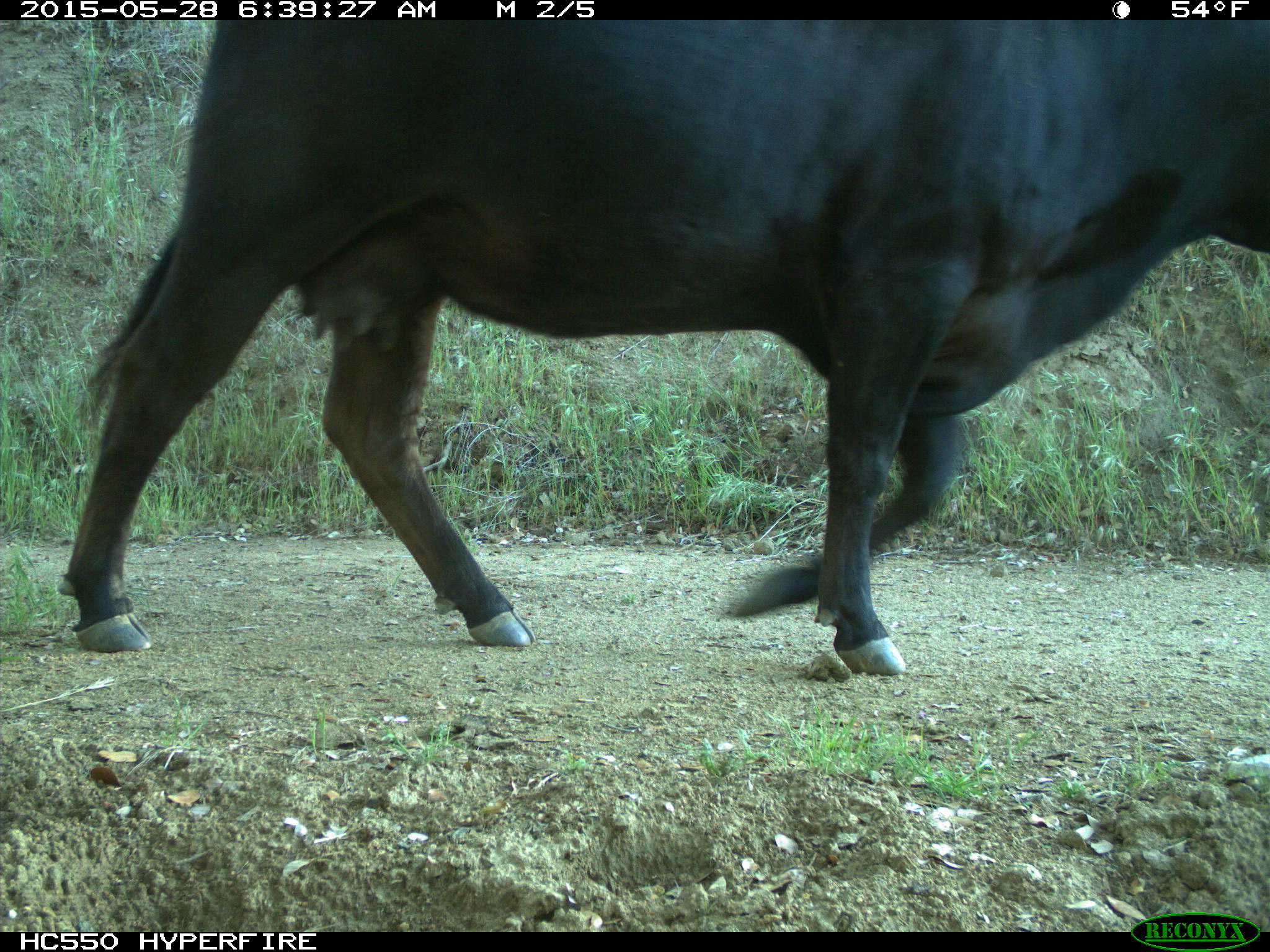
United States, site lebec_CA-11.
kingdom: Animalia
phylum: Chordata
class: Mammalia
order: Artiodactyla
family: Bovidae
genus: Bos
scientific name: Bos taurus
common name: domestic cow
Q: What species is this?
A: Bos taurus (domestic cow).